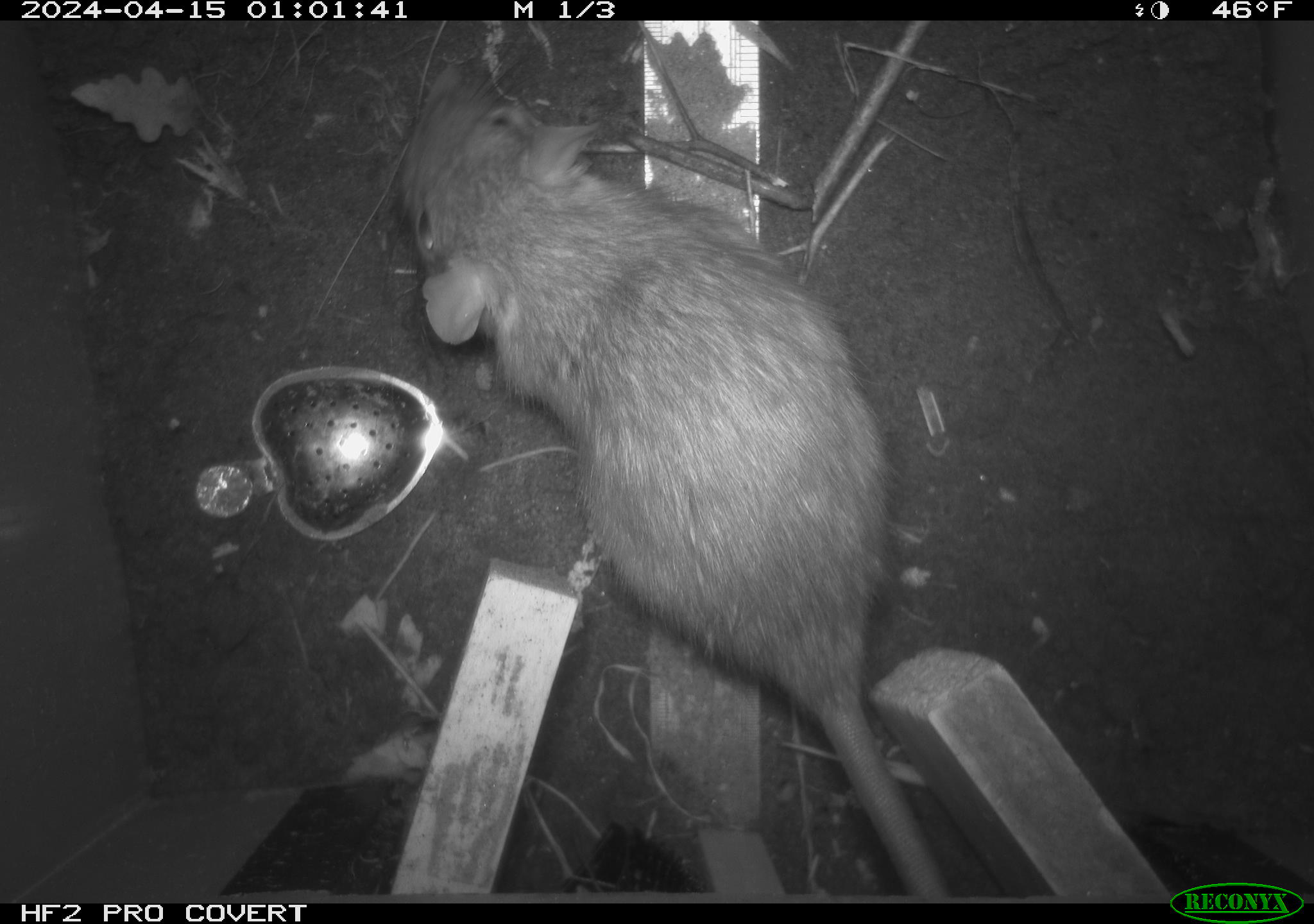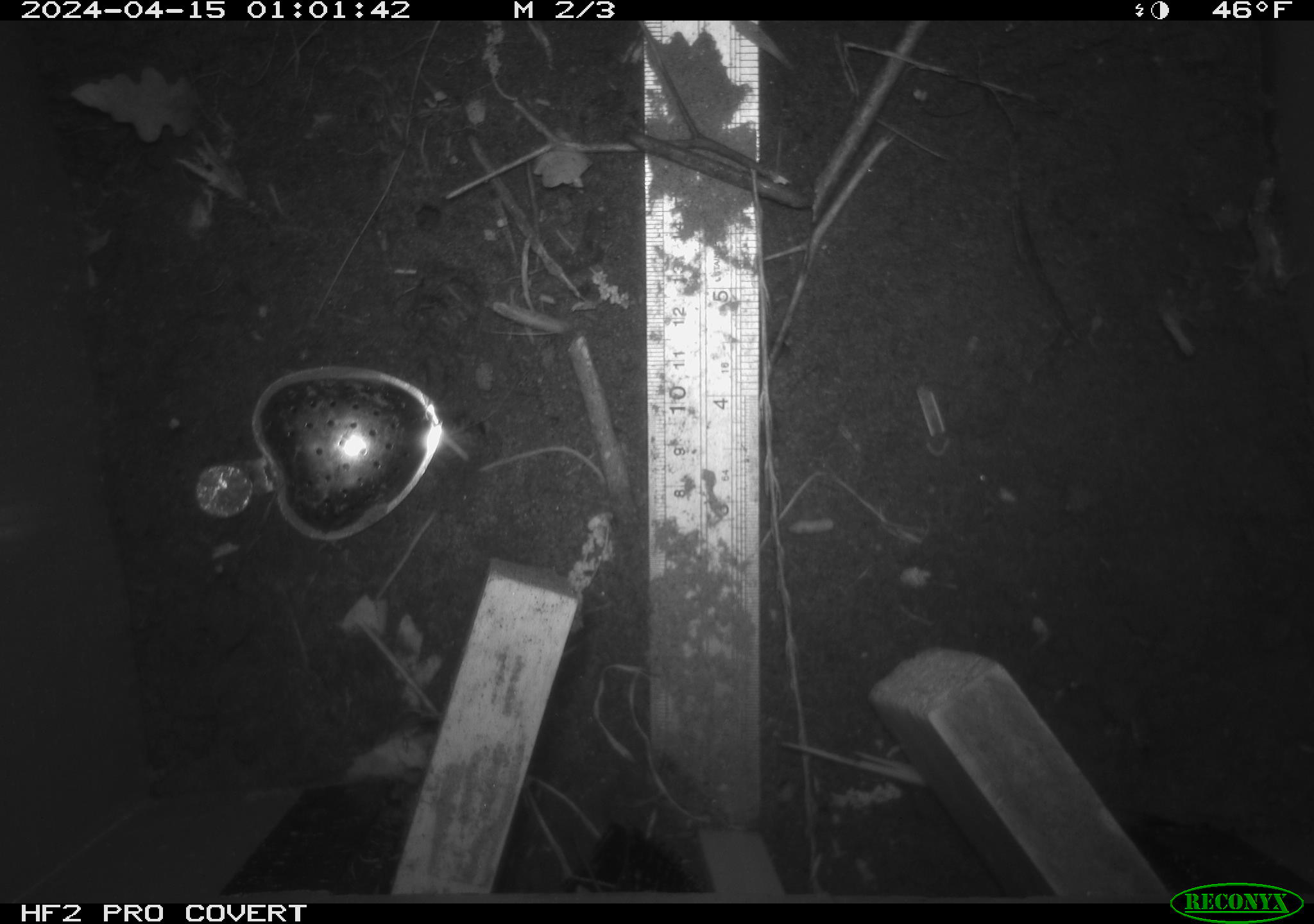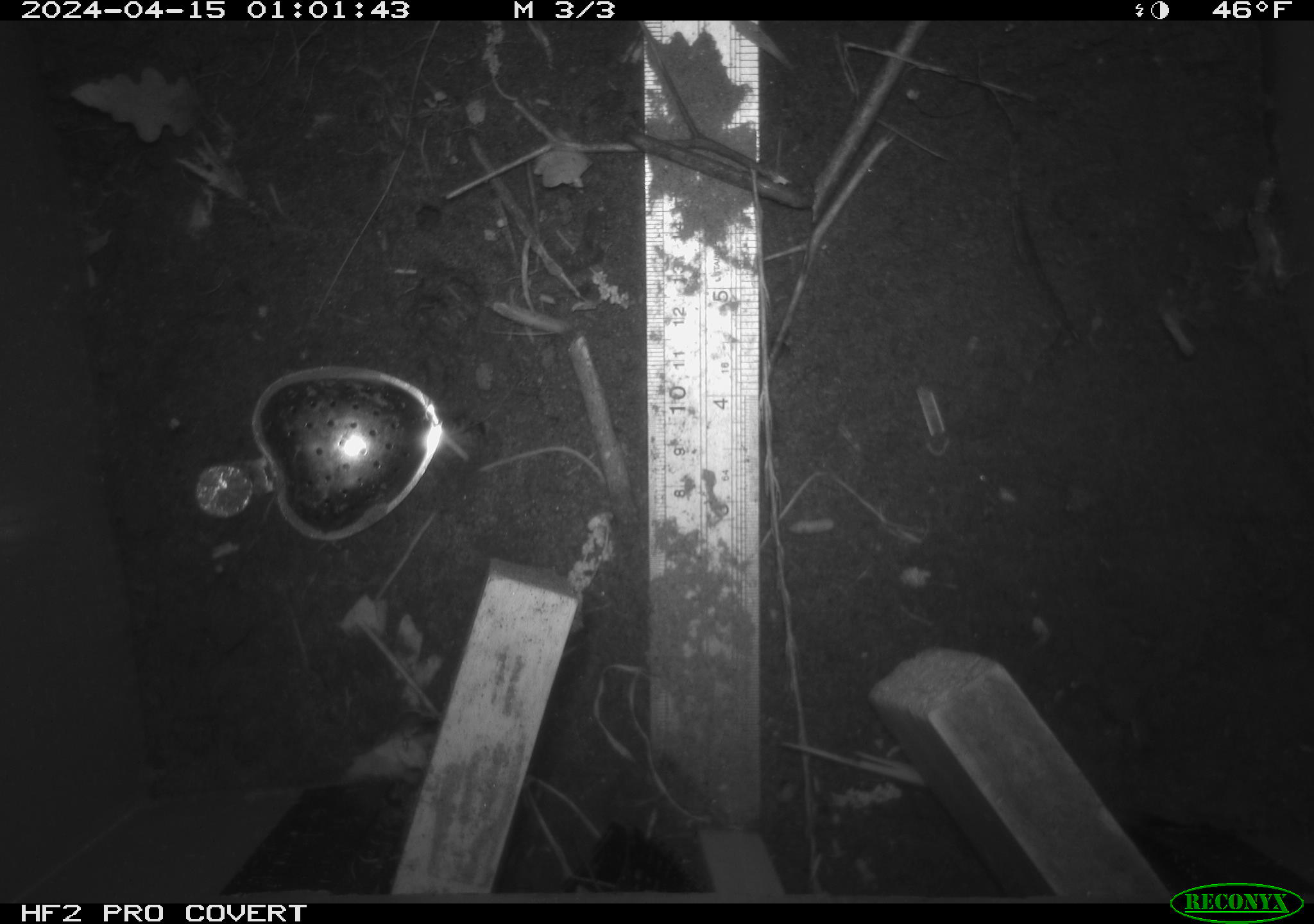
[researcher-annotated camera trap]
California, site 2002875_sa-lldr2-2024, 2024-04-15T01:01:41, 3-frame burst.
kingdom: Animalia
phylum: Chordata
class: Mammalia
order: Rodentia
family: Muridae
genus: Rattus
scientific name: Rattus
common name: rat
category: rattus species